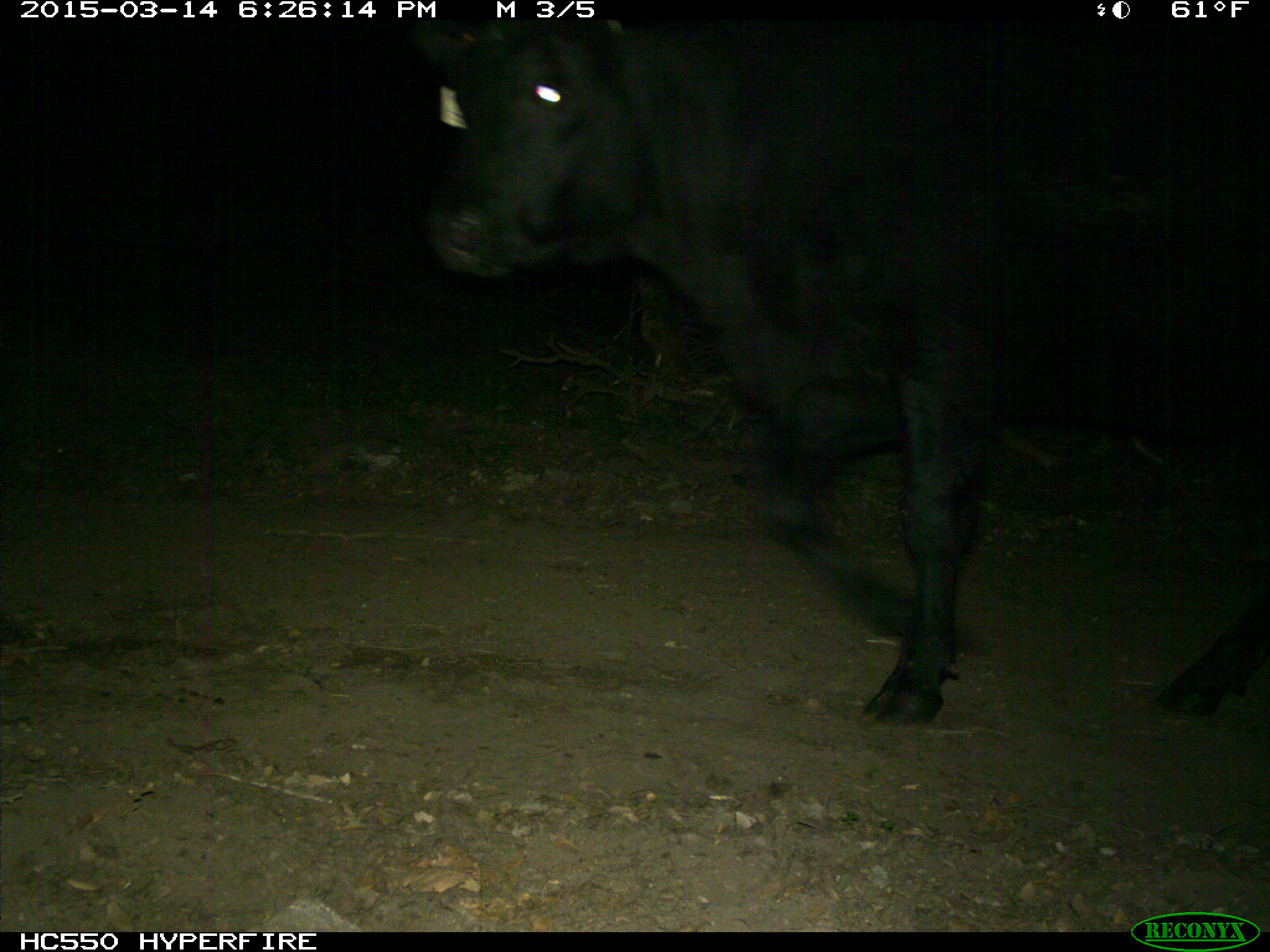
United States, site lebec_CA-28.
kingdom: Animalia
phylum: Chordata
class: Mammalia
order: Artiodactyla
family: Bovidae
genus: Bos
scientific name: Bos taurus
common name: domestic cow